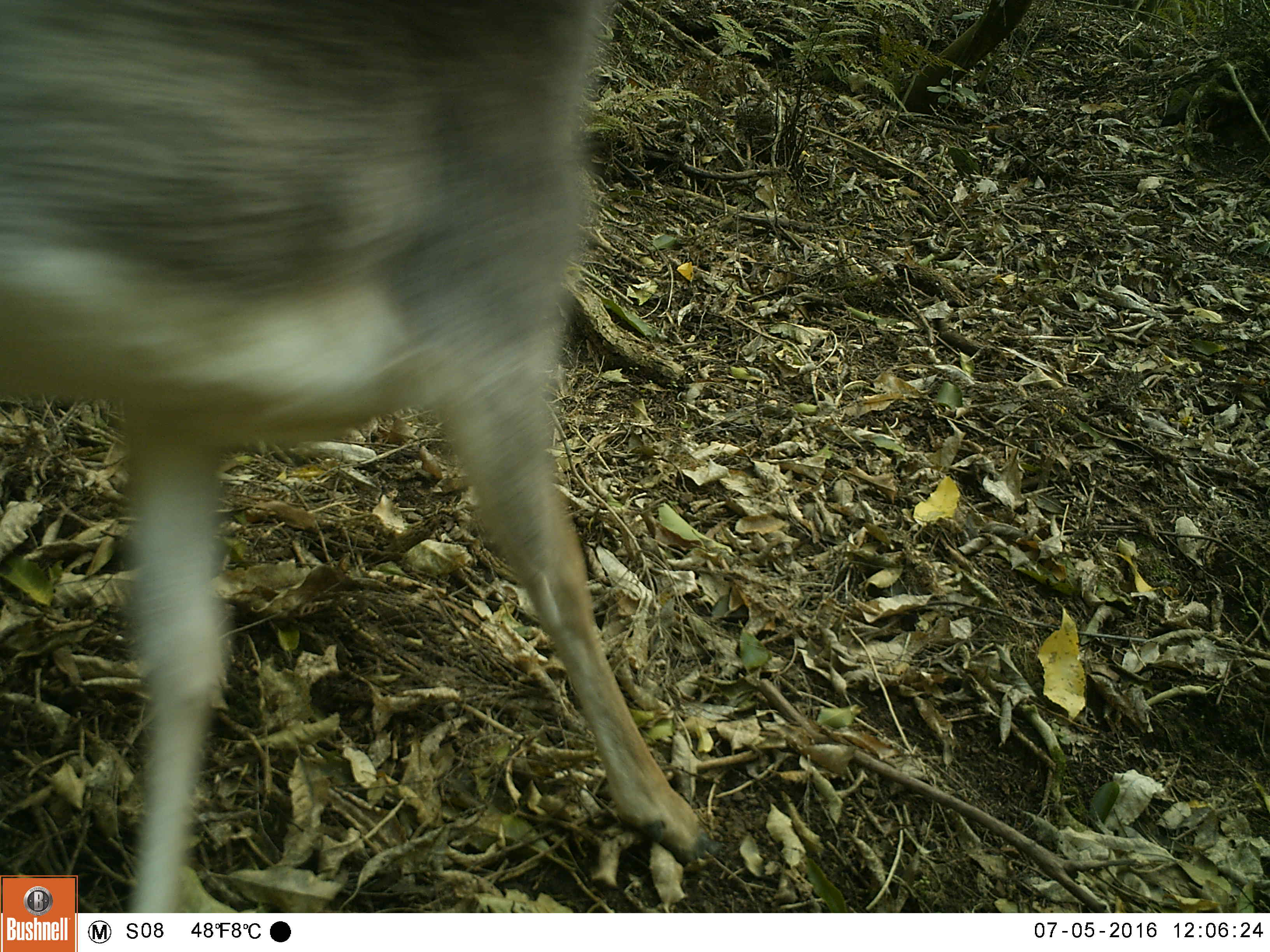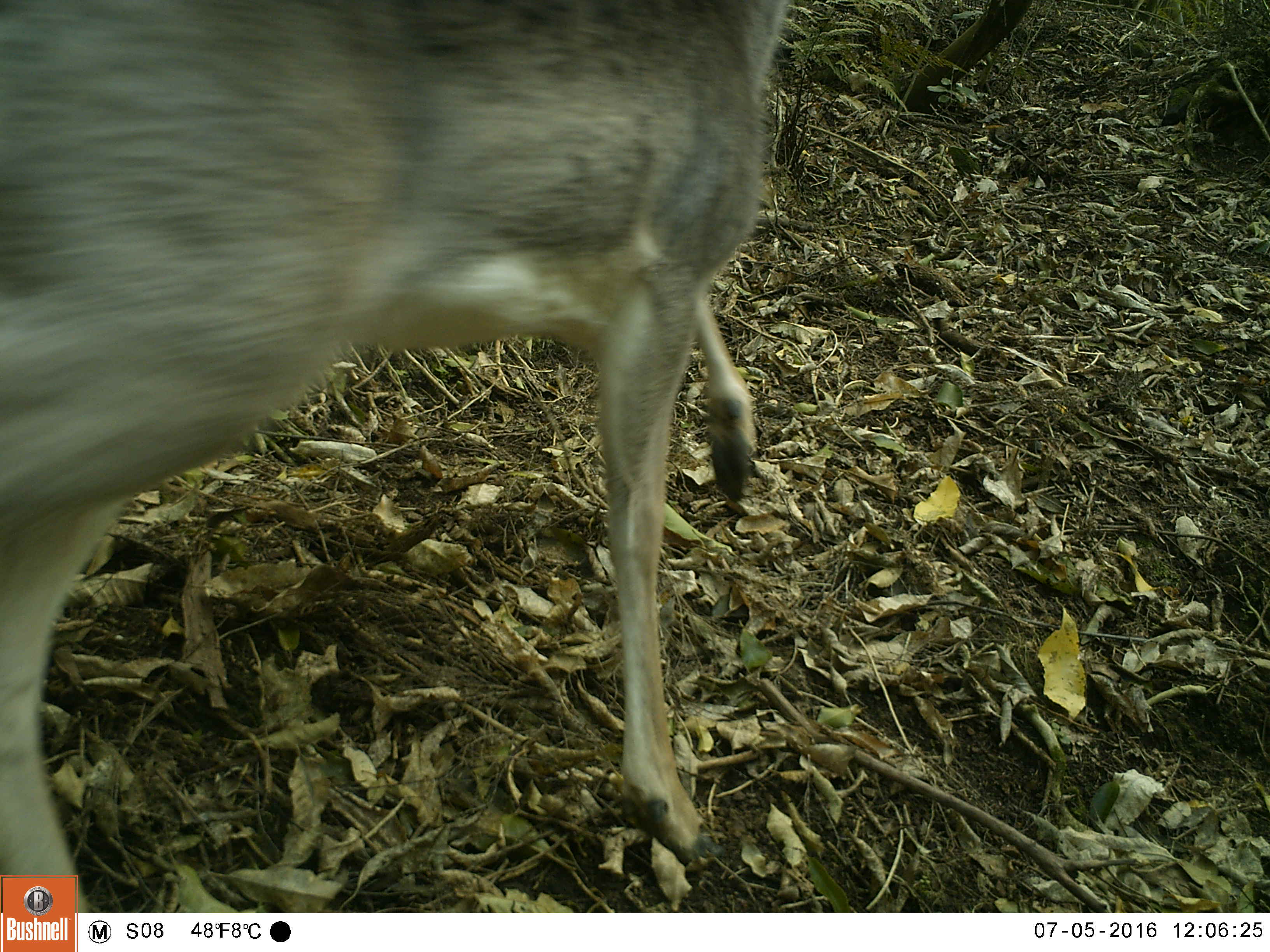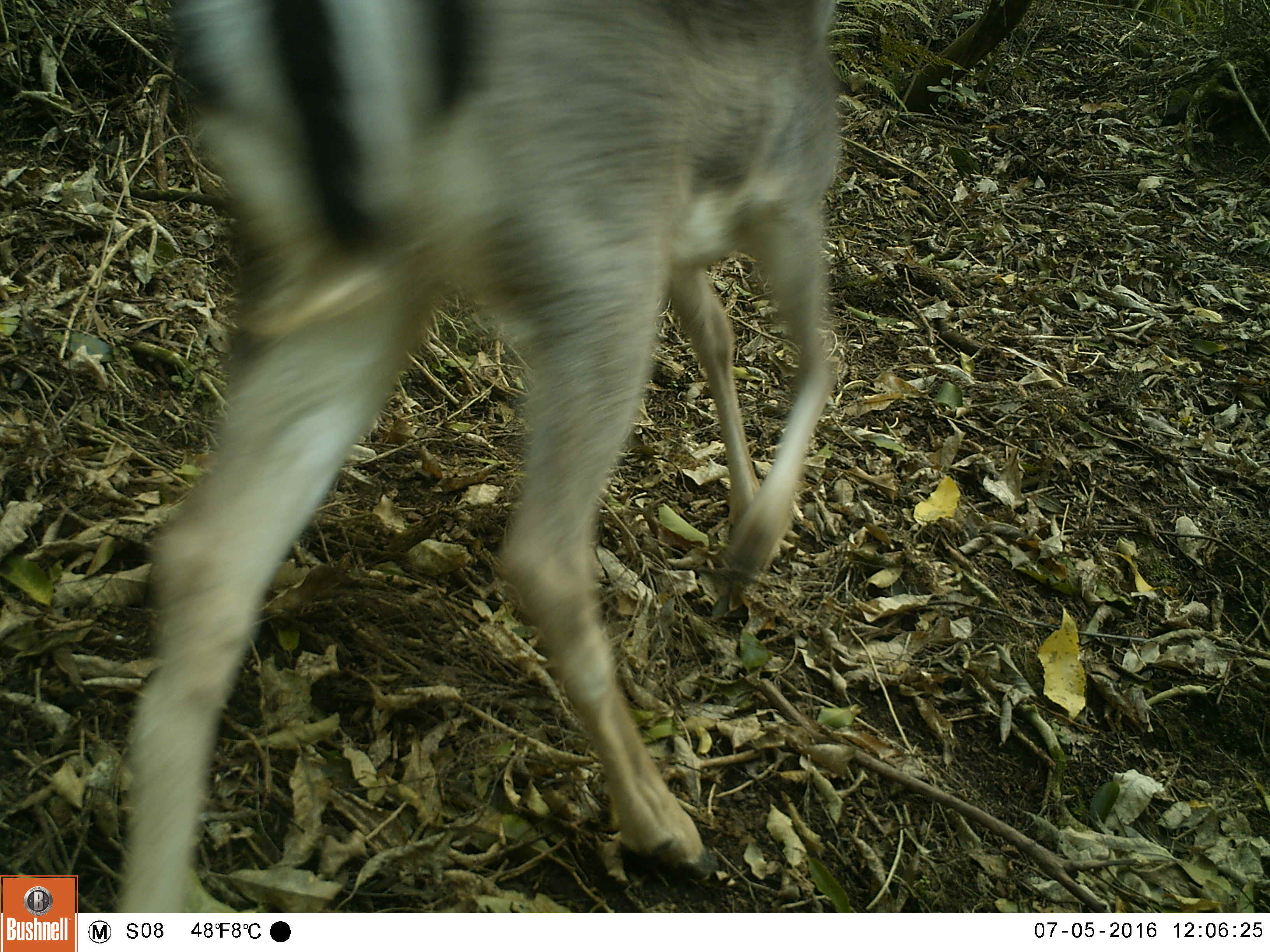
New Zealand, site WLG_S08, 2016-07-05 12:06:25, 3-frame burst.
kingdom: Animalia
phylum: Chordata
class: Mammalia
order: Artiodactyla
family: Cervidae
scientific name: Cervidae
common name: deer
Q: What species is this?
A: Deer (Cervidae).